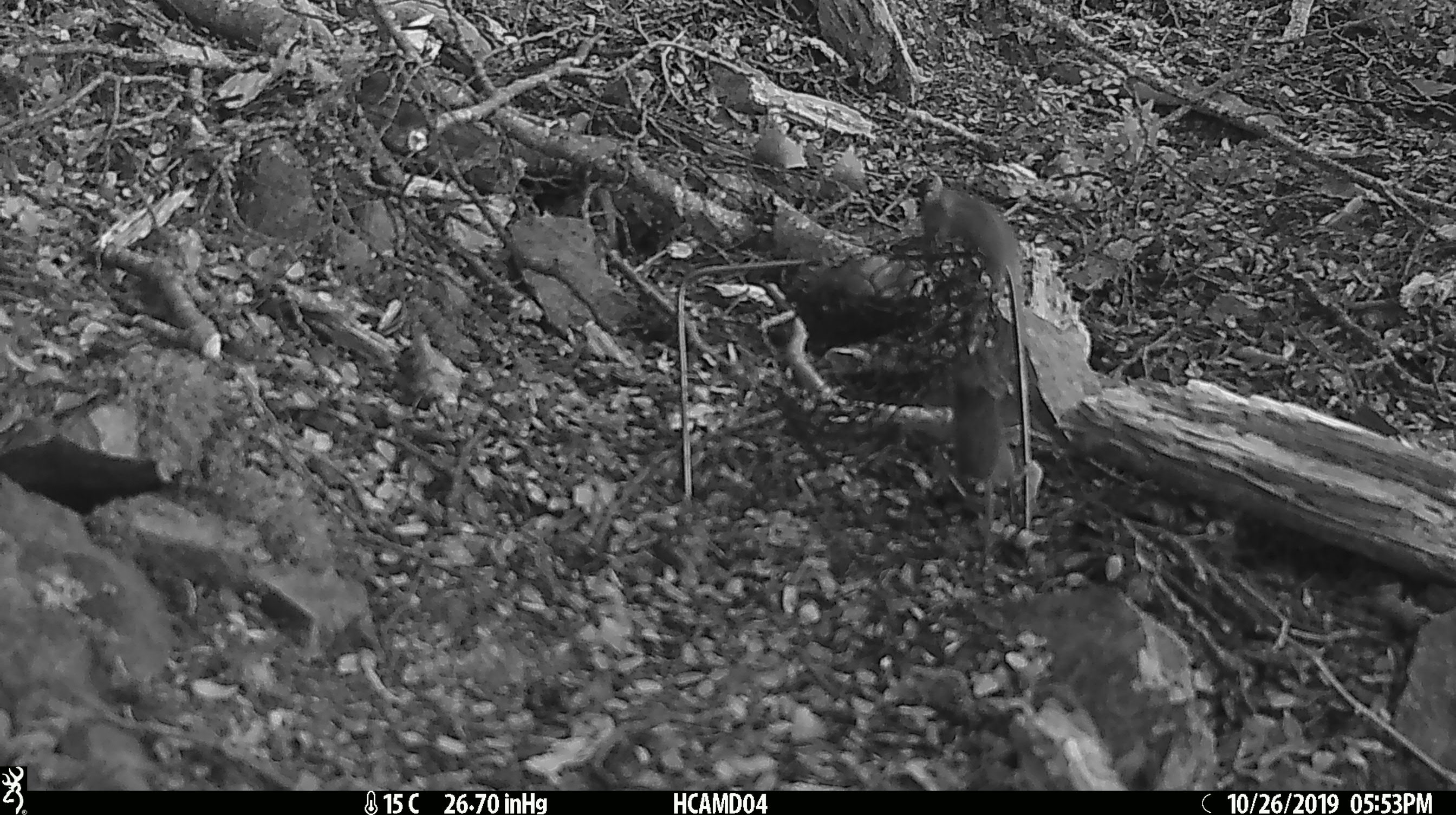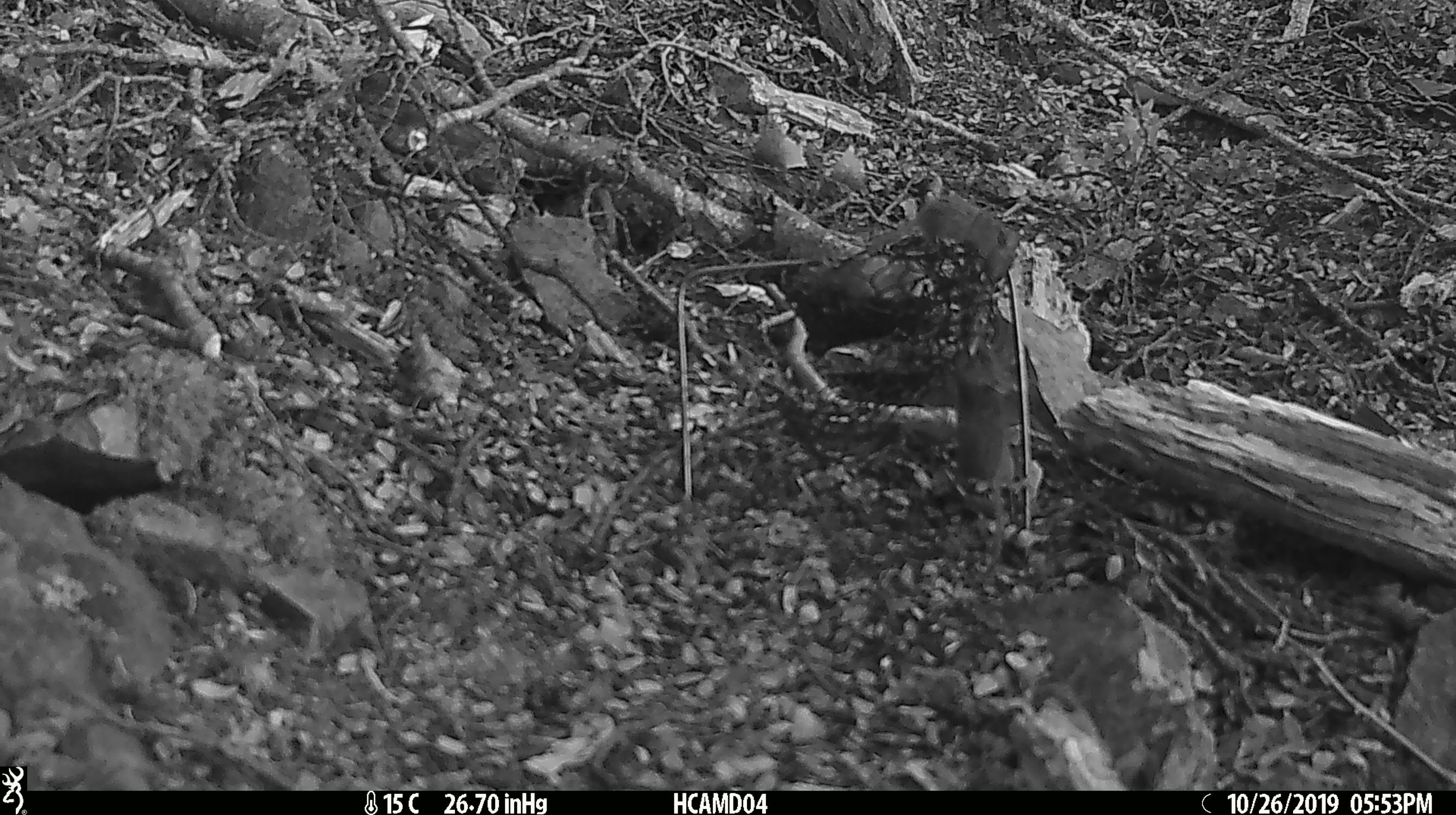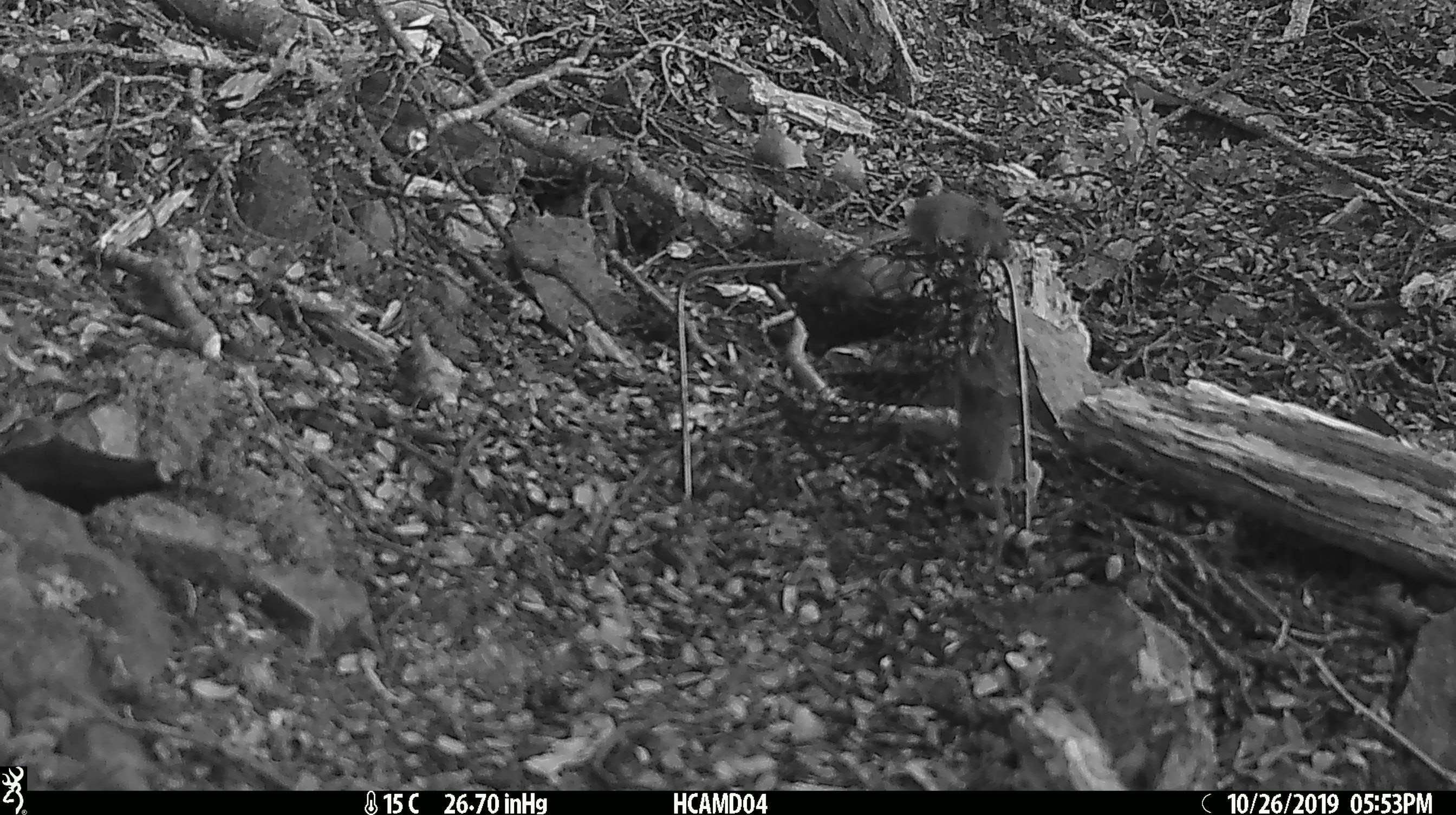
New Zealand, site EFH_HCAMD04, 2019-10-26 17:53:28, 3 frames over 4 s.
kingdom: Animalia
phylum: Chordata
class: Mammalia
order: Rodentia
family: Muridae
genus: Mus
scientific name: Mus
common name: mouse